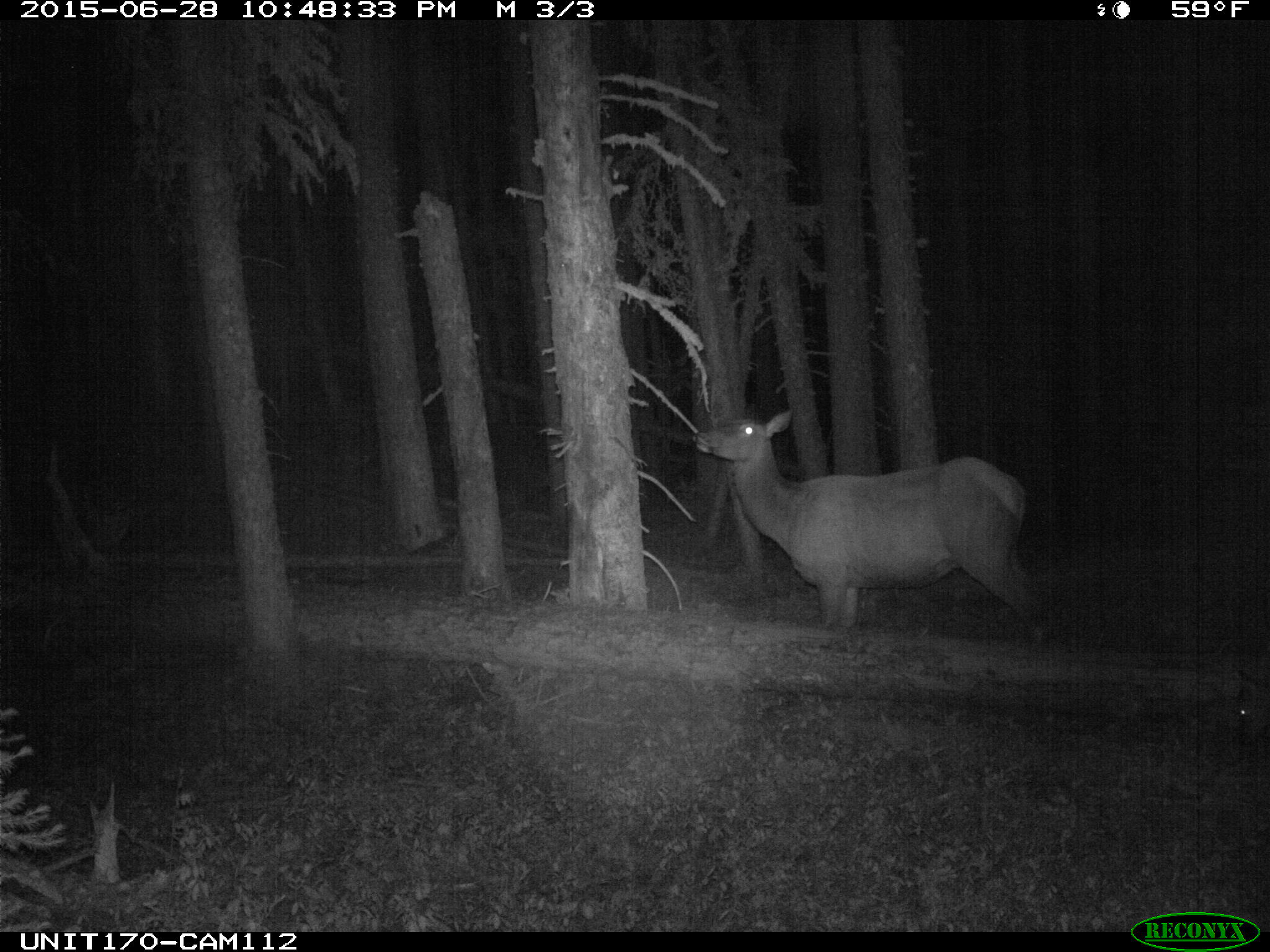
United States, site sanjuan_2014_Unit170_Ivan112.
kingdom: Animalia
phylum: Chordata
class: Mammalia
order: Artiodactyla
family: Cervidae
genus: Cervus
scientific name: Cervus elaphus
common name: red deer